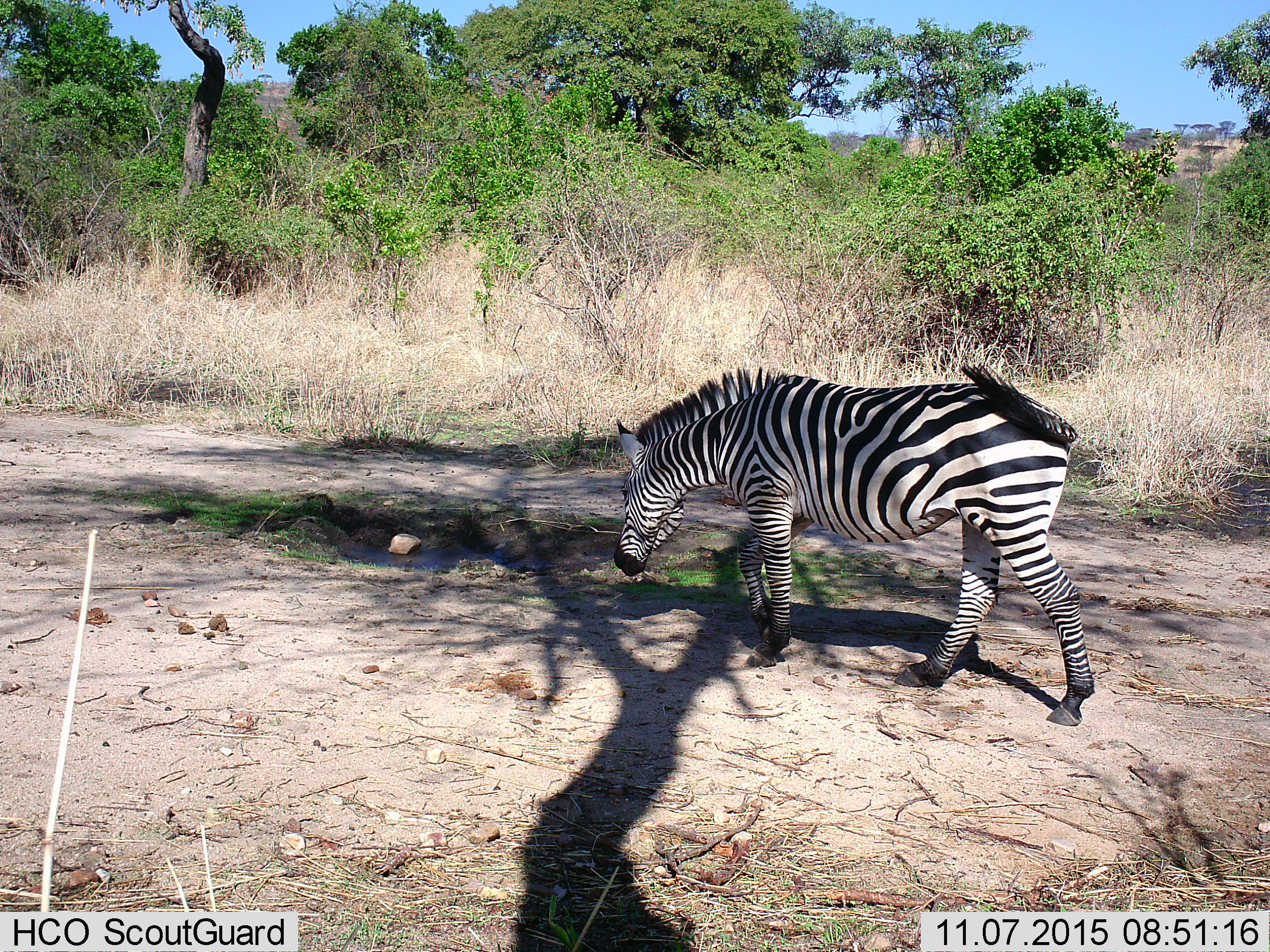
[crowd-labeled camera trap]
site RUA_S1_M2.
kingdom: Animalia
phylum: Chordata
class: Mammalia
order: Perissodactyla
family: Equidae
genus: Equus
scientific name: Equus quagga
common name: plains zebra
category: zebraplains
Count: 1.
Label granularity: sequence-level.